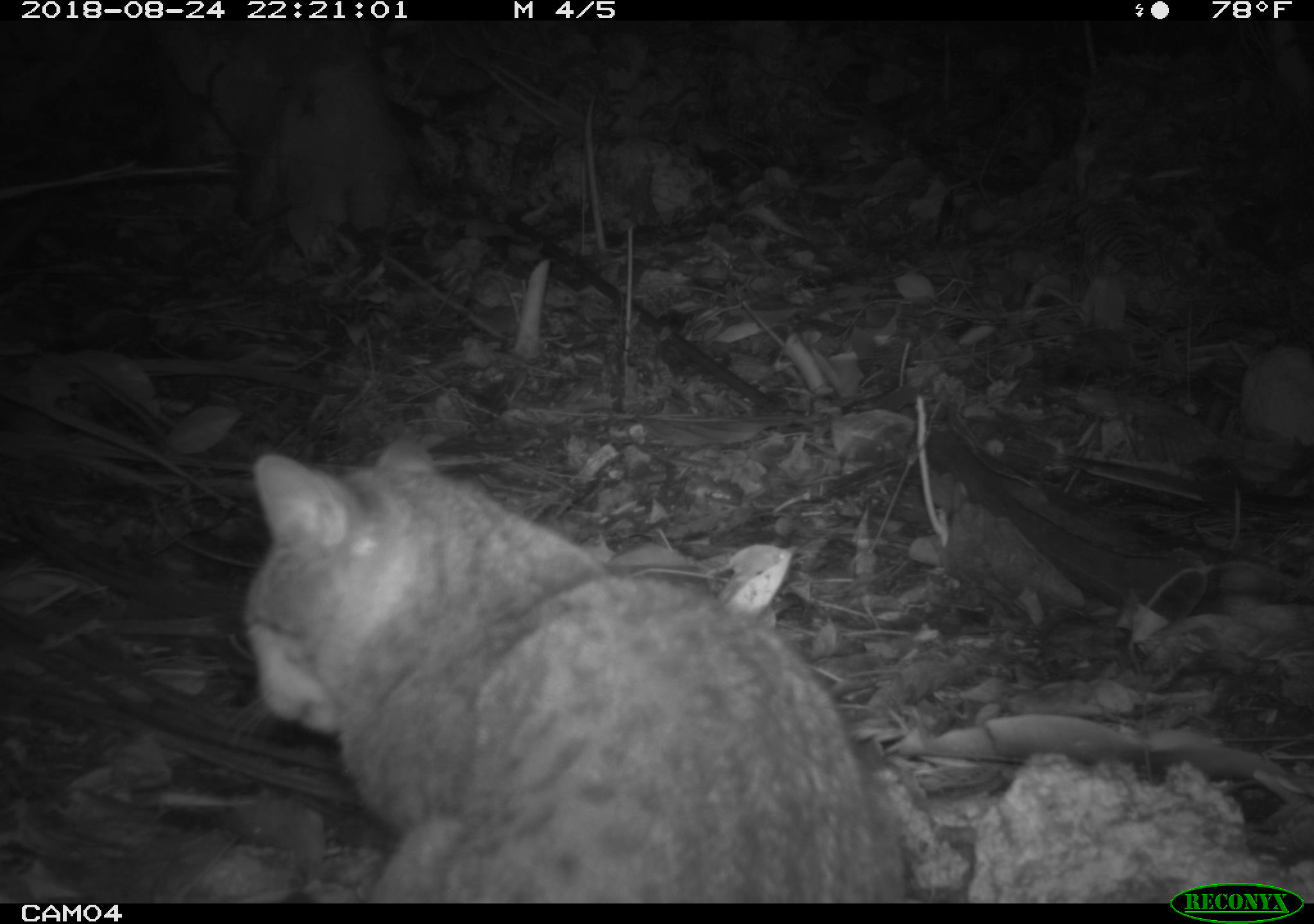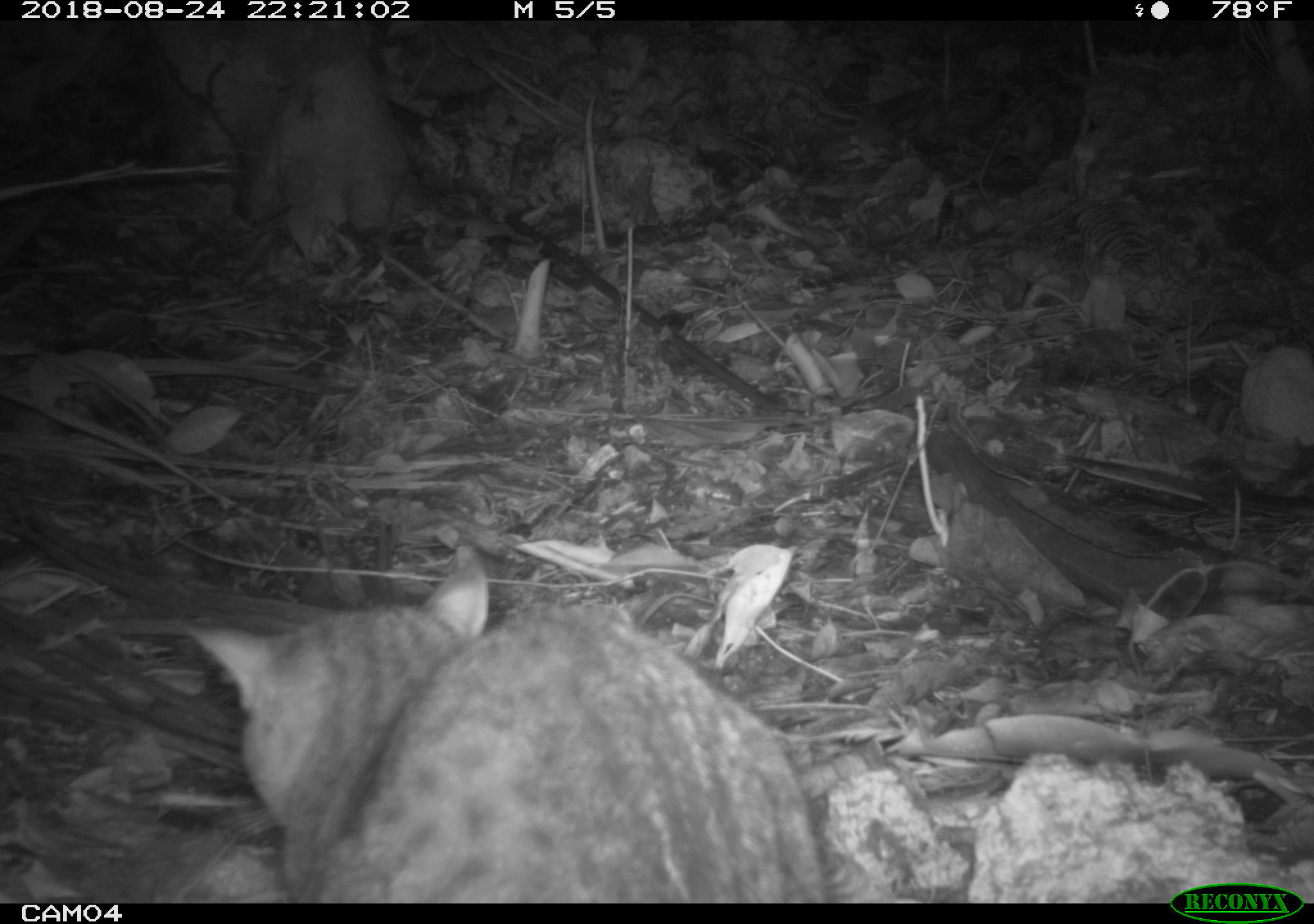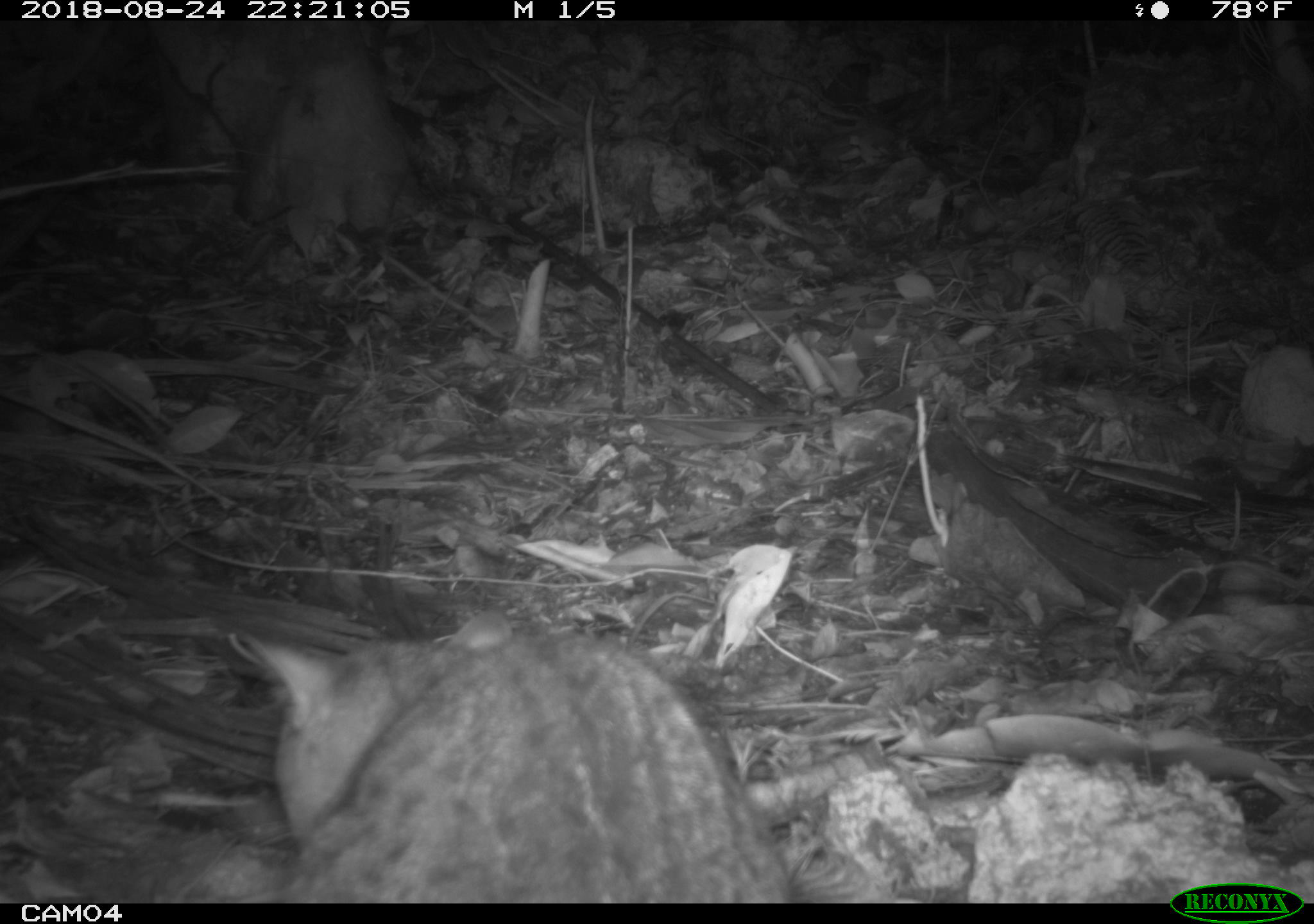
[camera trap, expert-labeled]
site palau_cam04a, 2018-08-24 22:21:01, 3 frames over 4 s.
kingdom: Animalia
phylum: Chordata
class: Mammalia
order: Carnivora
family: Felidae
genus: Felis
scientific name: Felis catus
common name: cat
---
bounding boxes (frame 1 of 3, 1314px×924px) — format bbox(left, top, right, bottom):
cat: bbox(233, 434, 907, 903)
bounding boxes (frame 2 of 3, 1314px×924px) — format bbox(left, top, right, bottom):
cat: bbox(169, 542, 832, 899)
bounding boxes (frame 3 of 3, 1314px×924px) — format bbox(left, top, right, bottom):
cat: bbox(210, 610, 802, 902)